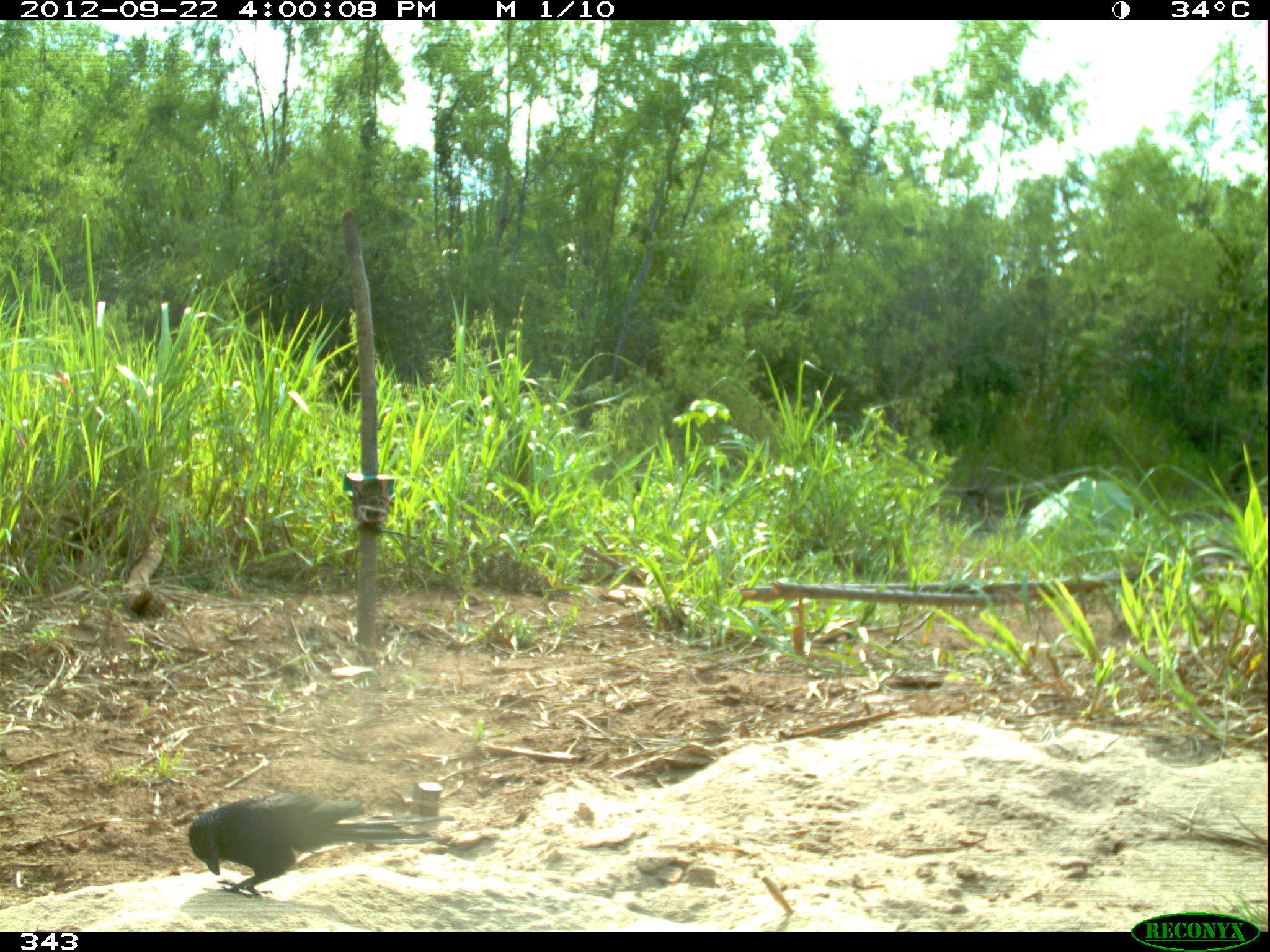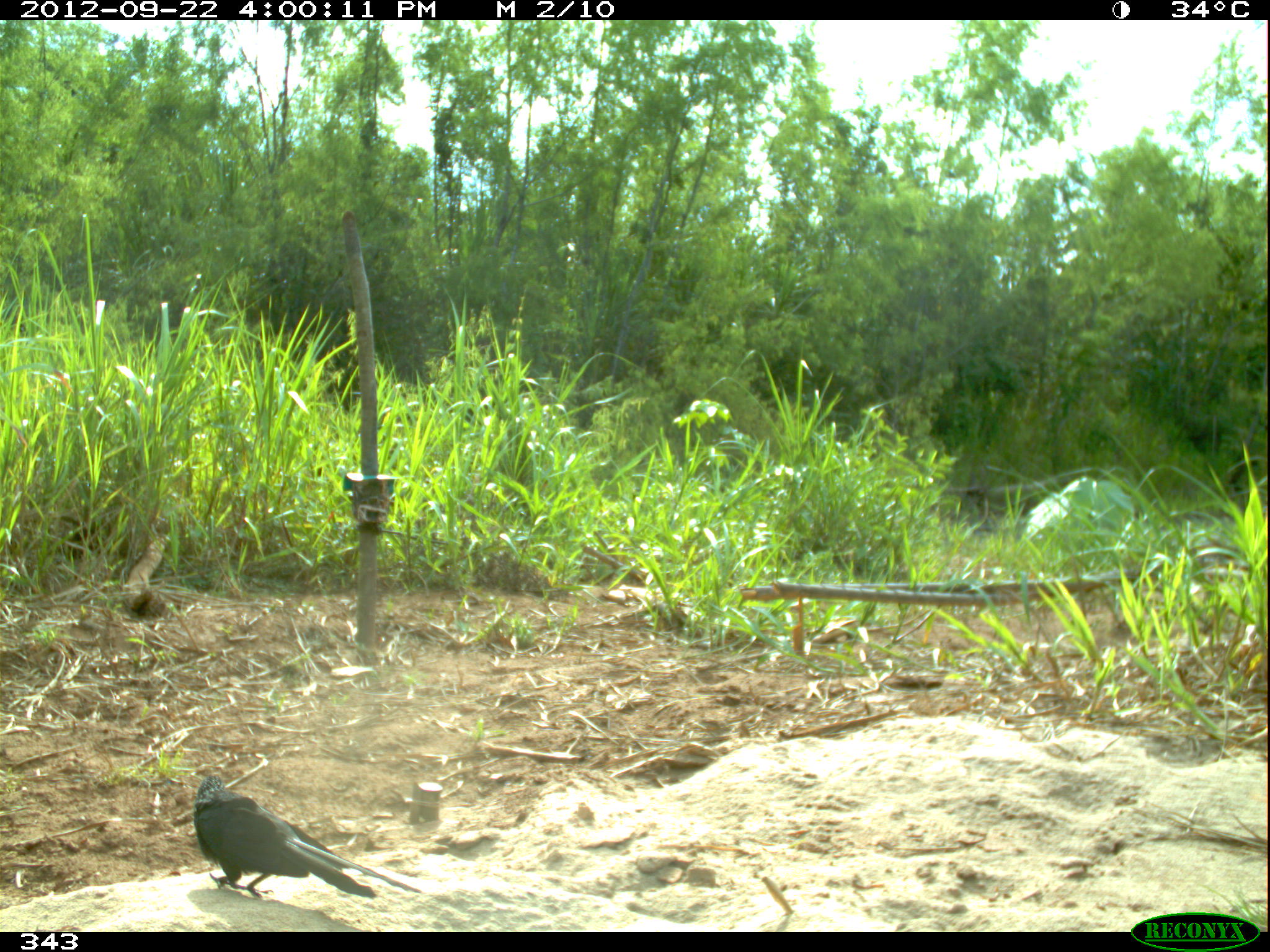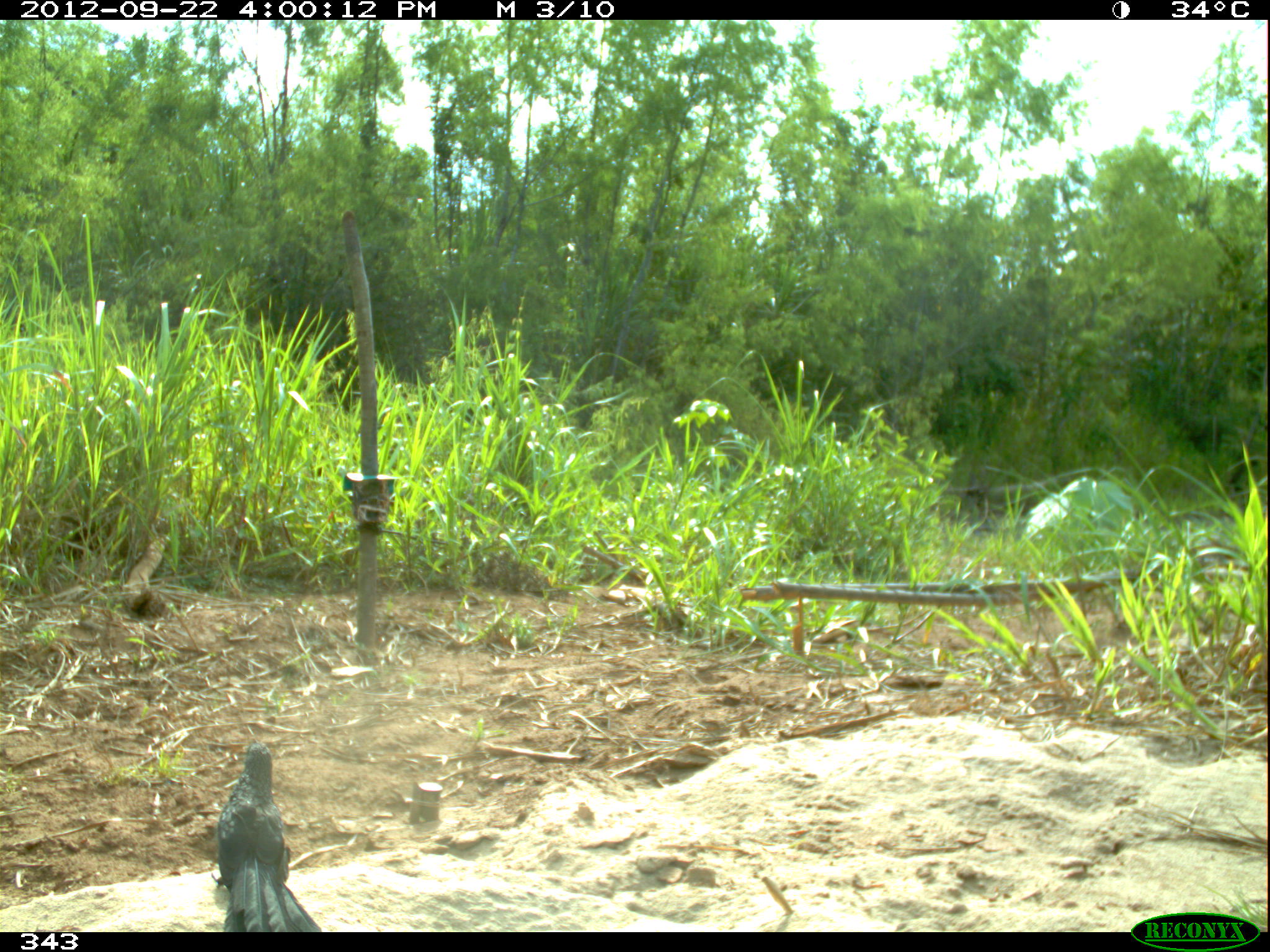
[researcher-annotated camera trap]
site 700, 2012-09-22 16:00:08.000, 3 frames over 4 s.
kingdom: Animalia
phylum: Chordata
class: Aves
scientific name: Aves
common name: bird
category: unknown bird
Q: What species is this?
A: Unknown bird (bird) (Aves).